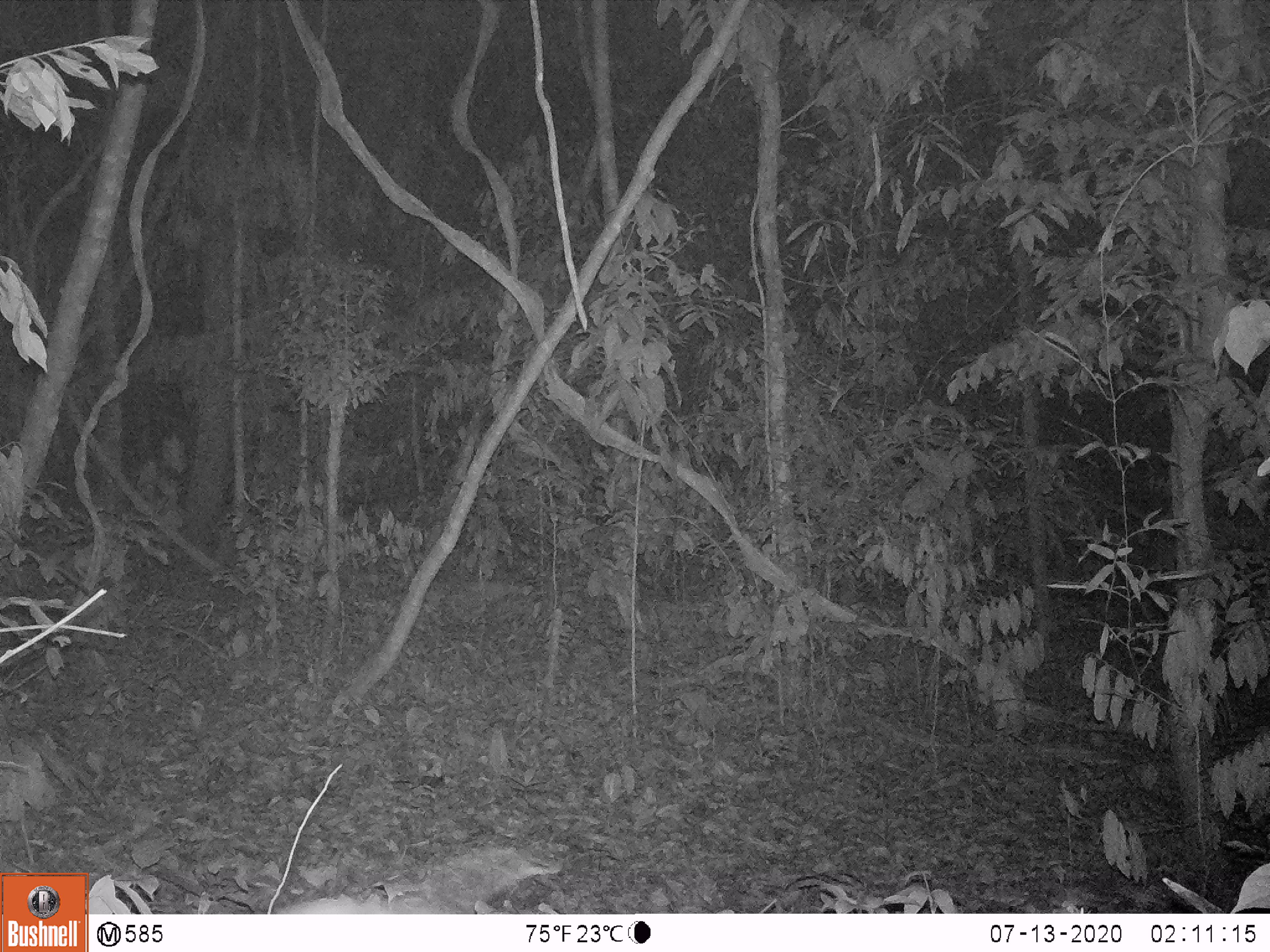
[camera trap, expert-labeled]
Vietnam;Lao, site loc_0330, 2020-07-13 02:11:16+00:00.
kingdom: Animalia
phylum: Chordata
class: Mammalia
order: Rodentia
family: Muridae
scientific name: Muridae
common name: old-world mice and rats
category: unidentified murid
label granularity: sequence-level